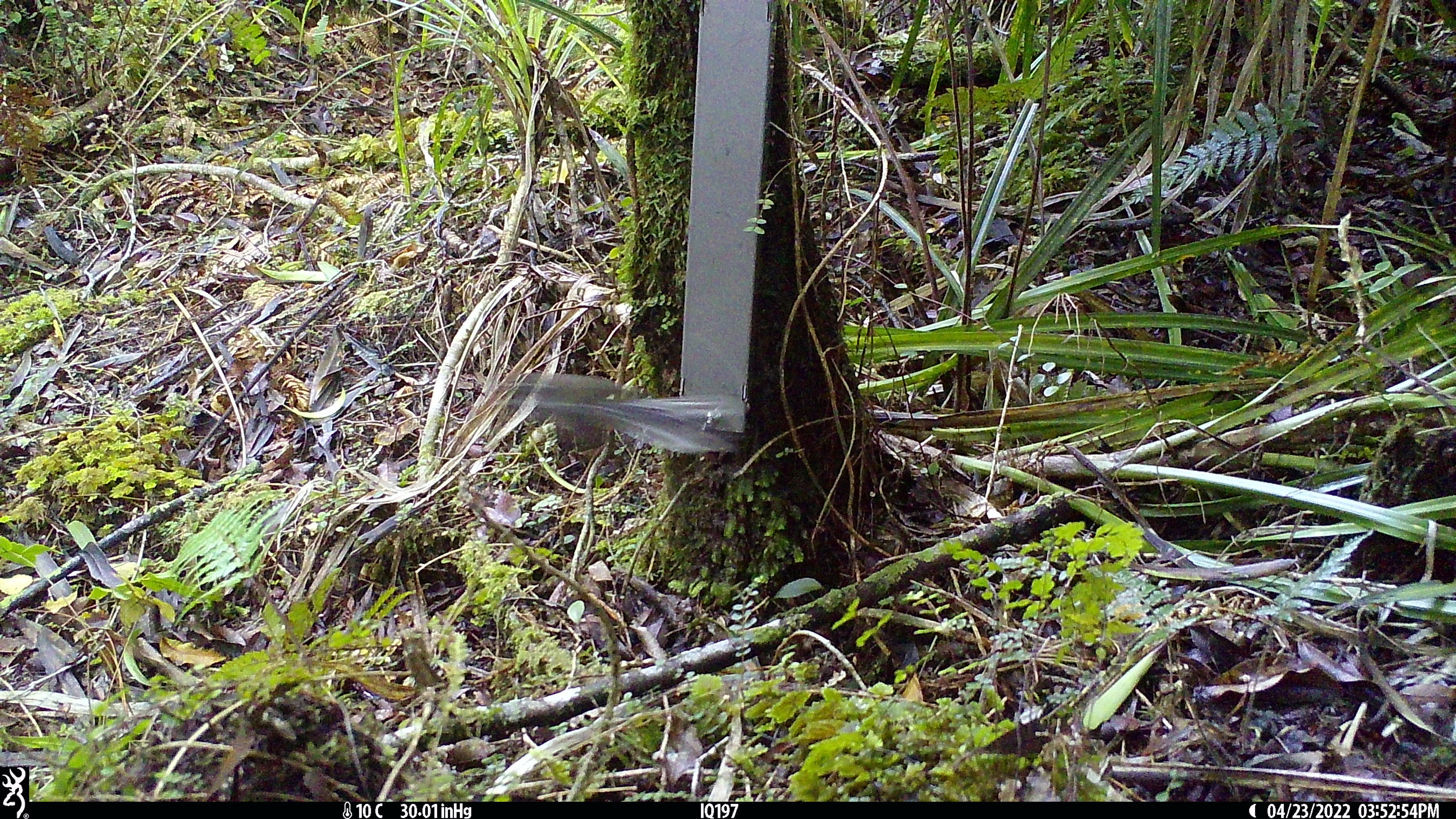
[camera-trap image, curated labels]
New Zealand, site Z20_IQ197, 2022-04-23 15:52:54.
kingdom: Animalia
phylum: Chordata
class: Aves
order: Passeriformes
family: Rhipiduridae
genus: Rhipidura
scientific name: Rhipidura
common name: fantails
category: fantail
Fantail (fantails) (Rhipidura).